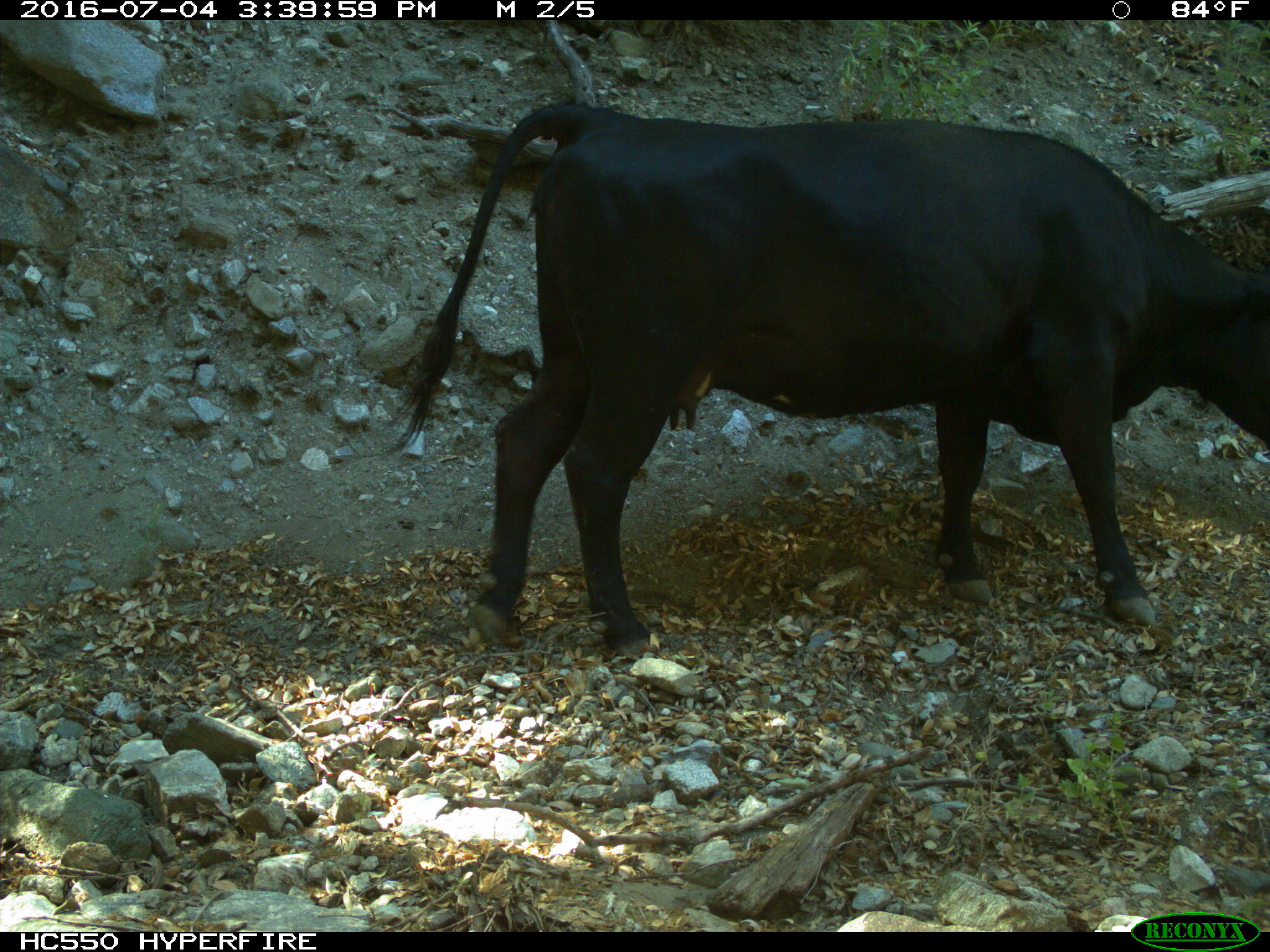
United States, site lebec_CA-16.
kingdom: Animalia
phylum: Chordata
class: Mammalia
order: Artiodactyla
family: Bovidae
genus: Bos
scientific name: Bos taurus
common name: domestic cow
Bos taurus (domestic cow).